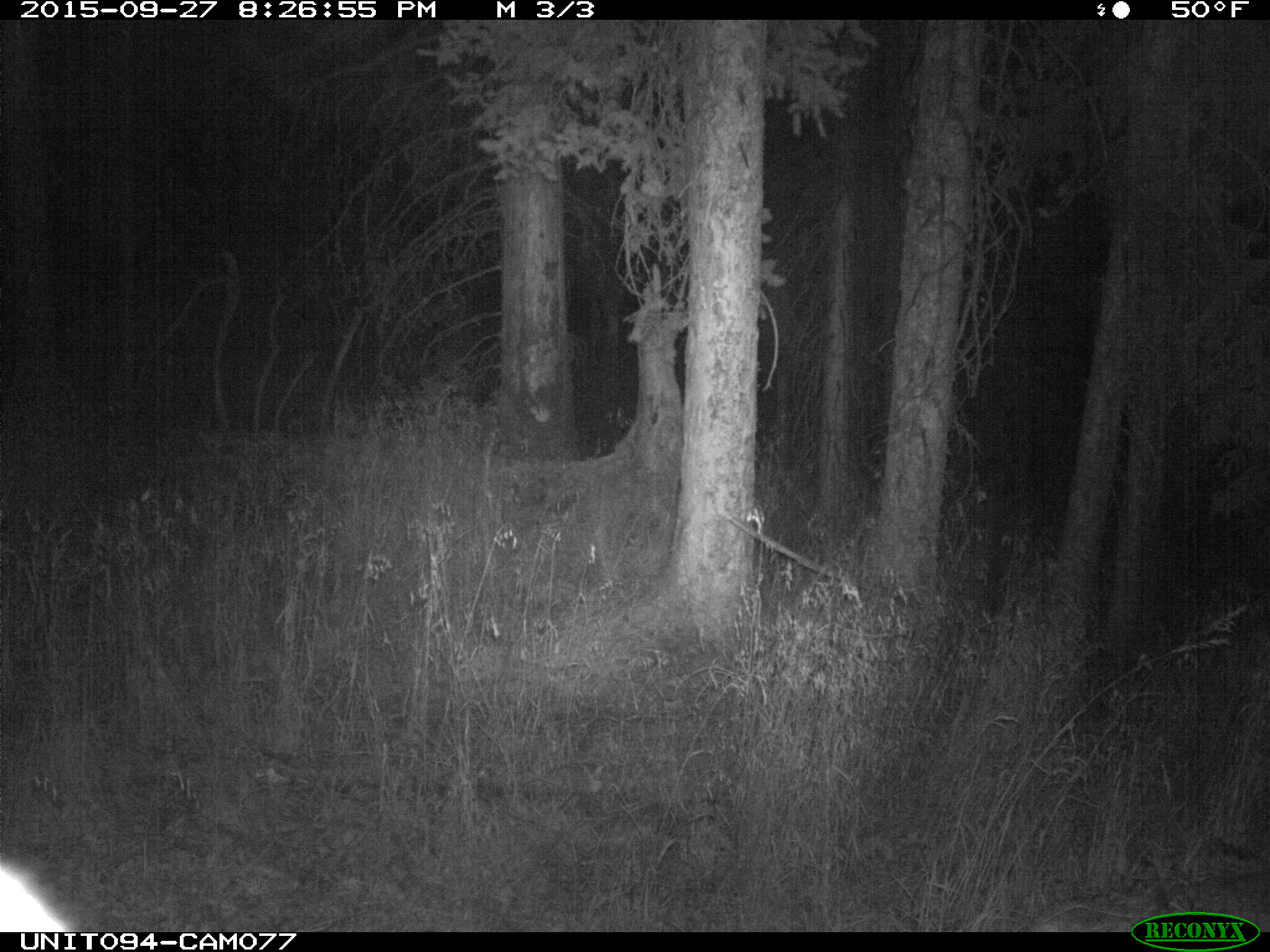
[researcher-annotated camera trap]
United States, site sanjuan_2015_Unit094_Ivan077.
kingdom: Animalia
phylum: Chordata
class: Mammalia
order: Artiodactyla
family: Cervidae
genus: Cervus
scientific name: Cervus elaphus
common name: red deer